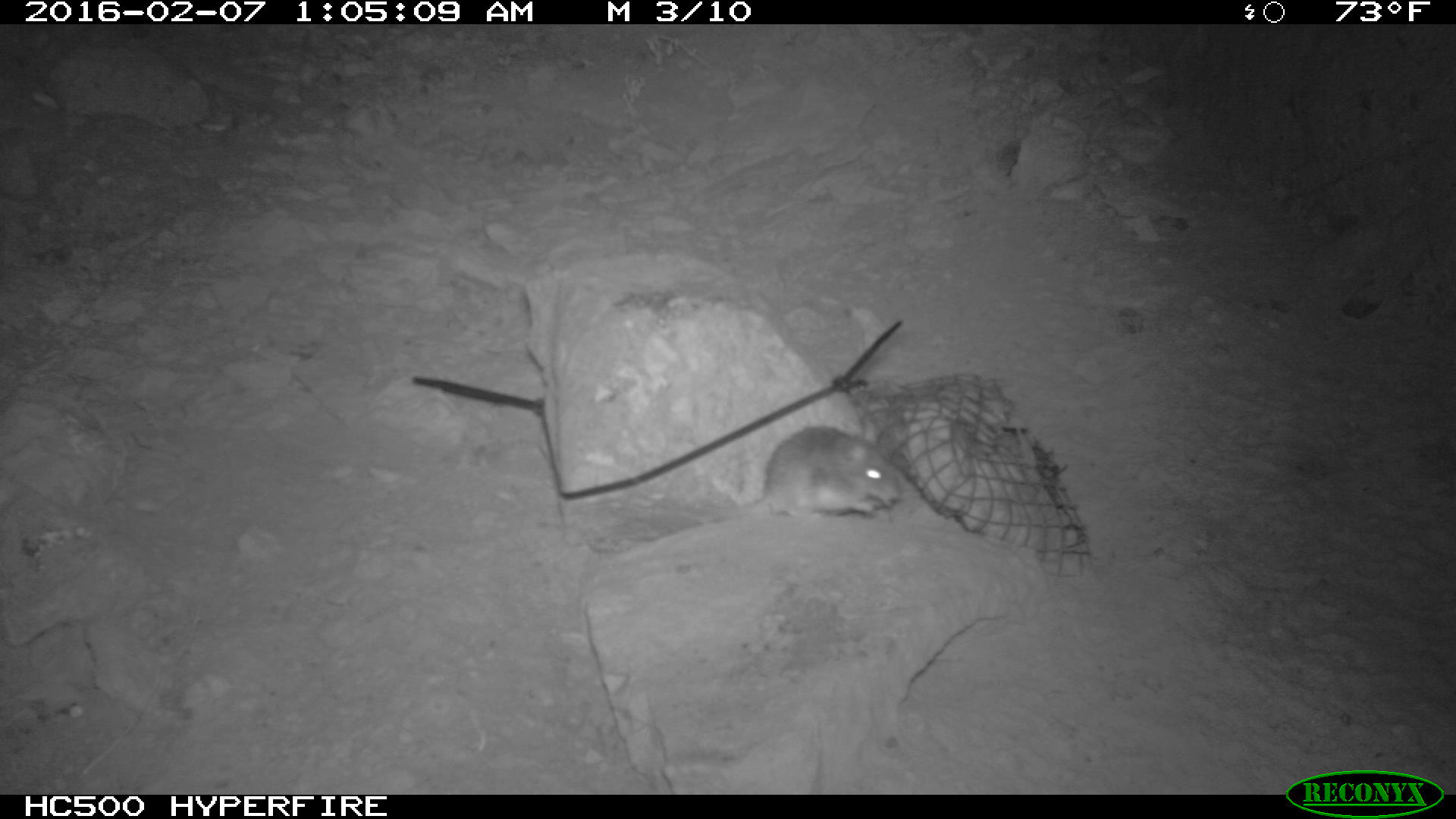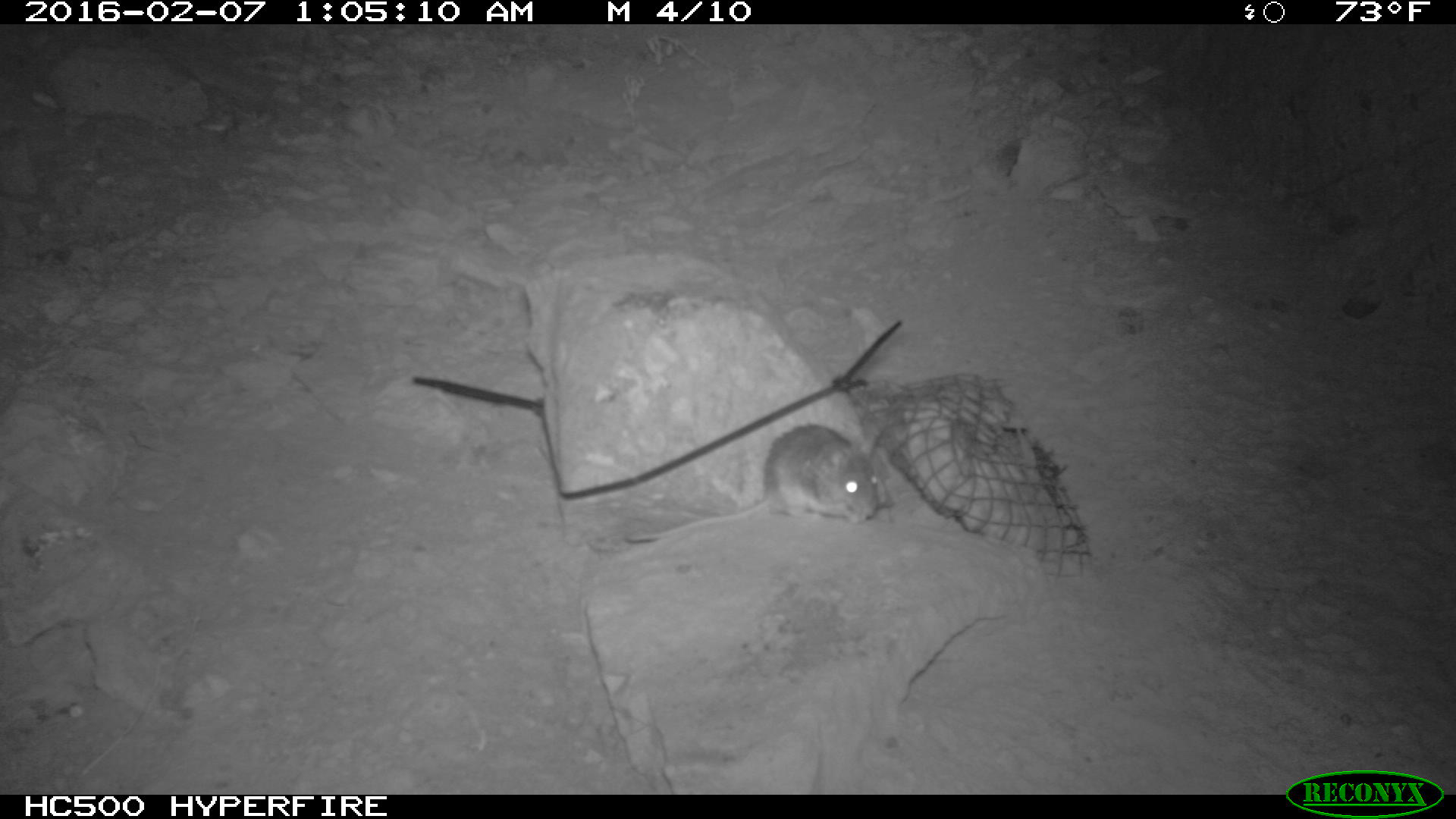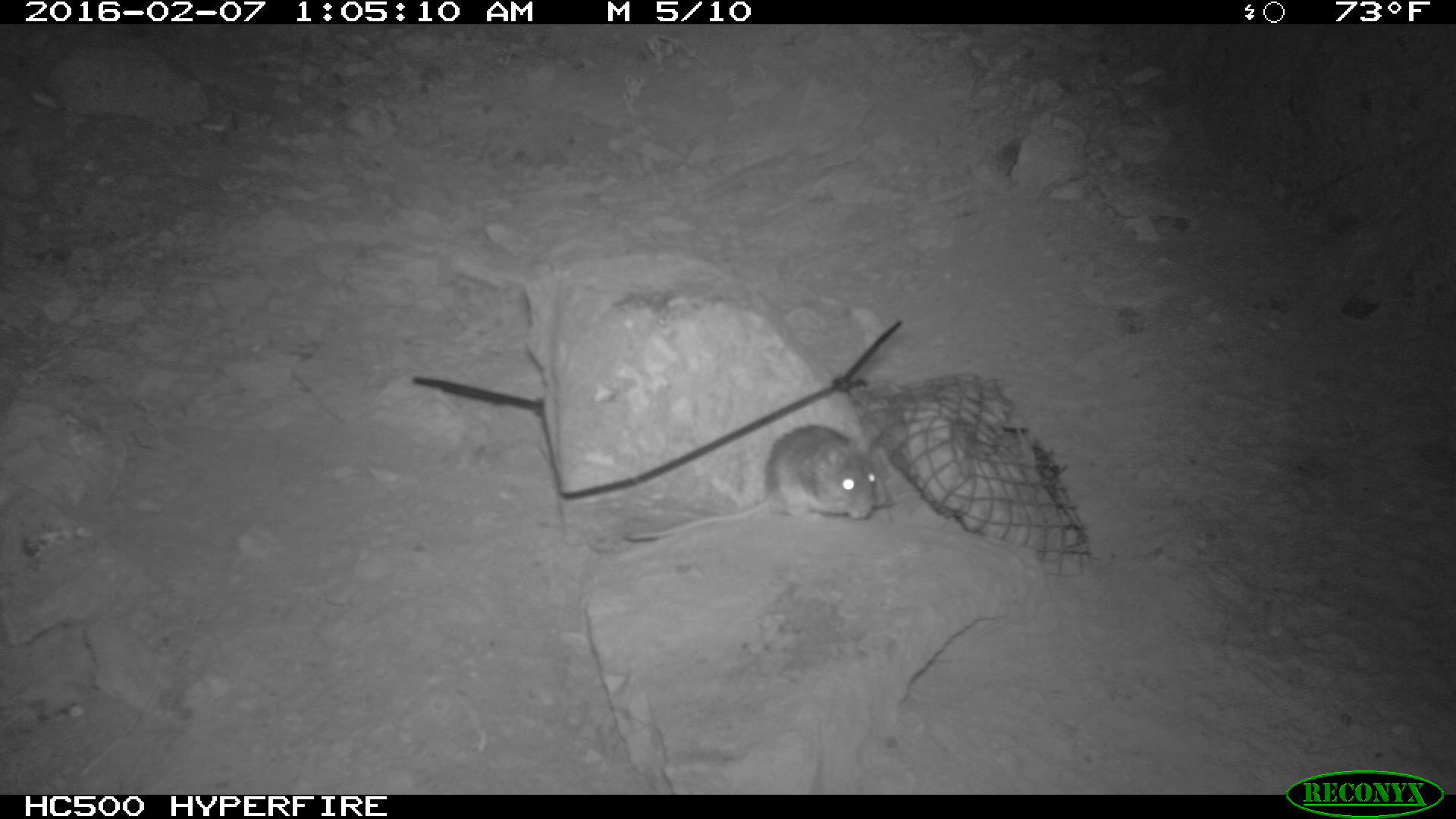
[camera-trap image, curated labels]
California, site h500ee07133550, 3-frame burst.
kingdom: Animalia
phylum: Chordata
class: Mammalia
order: Rodentia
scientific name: Rodentia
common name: rodent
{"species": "rodent (Rodentia)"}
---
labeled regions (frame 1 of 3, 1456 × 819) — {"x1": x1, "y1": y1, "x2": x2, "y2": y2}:
rodent: {"x1": 733, "y1": 416, "x2": 902, "y2": 518}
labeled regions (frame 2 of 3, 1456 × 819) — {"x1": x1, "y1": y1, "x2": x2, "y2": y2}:
rodent: {"x1": 626, "y1": 422, "x2": 878, "y2": 542}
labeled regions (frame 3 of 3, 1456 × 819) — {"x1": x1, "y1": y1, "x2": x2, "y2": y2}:
rodent: {"x1": 620, "y1": 409, "x2": 877, "y2": 542}